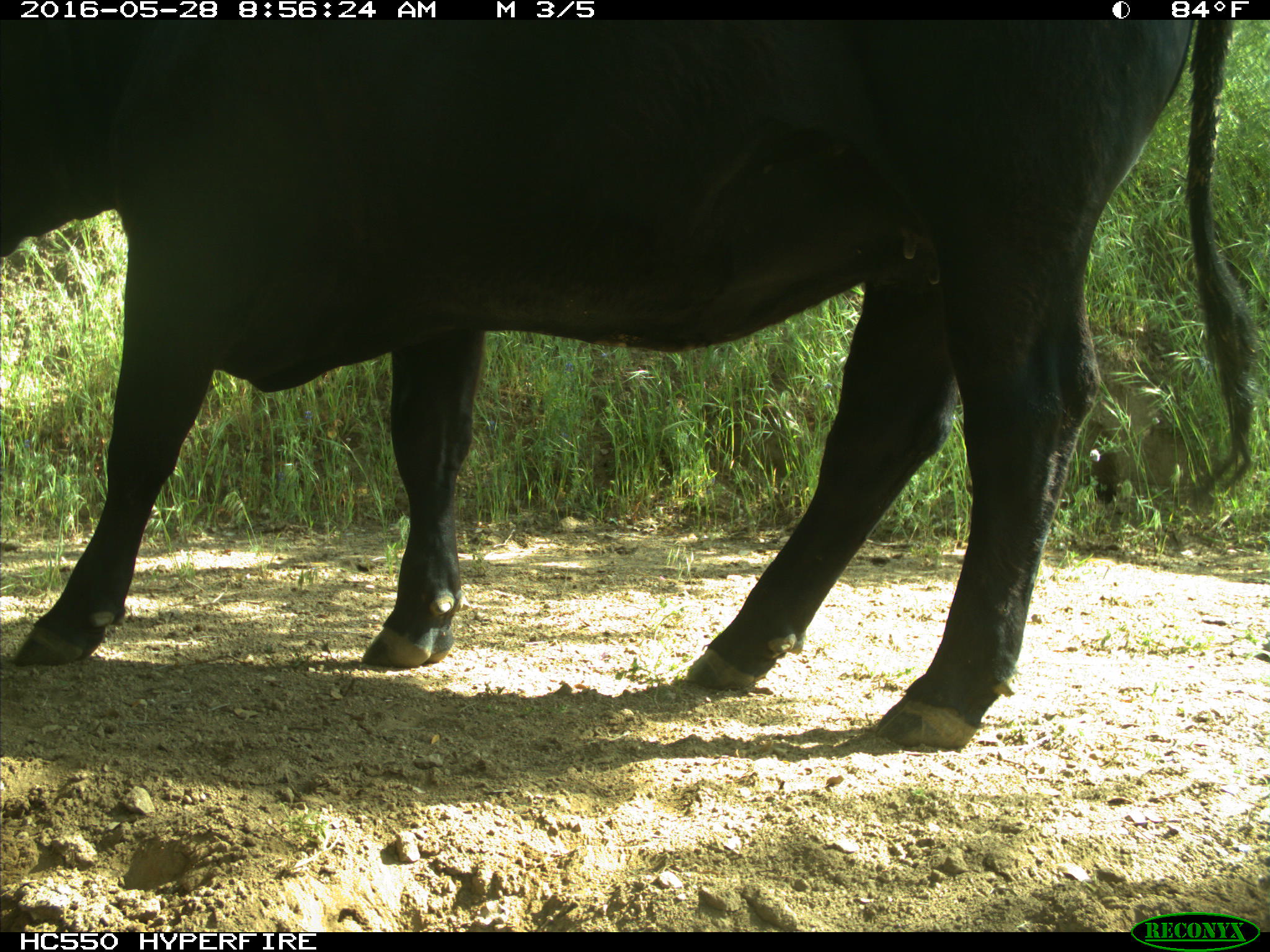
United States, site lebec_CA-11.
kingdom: Animalia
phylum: Chordata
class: Mammalia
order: Artiodactyla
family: Bovidae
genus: Bos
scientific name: Bos taurus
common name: domestic cow